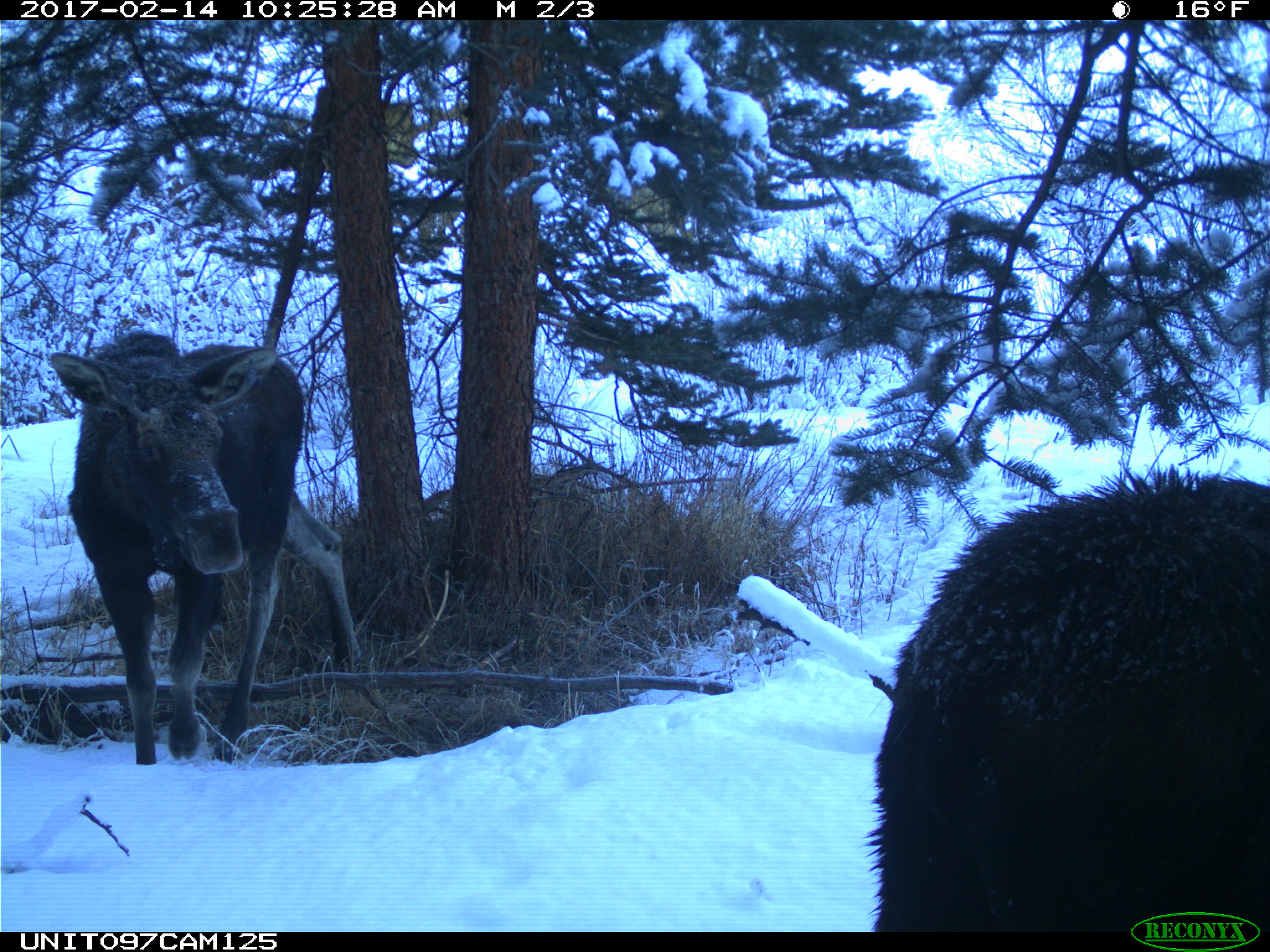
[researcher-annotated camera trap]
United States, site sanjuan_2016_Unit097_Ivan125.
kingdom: Animalia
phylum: Chordata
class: Mammalia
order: Artiodactyla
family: Cervidae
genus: Alces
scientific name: Alces alces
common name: moose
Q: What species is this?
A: Alces alces (moose).